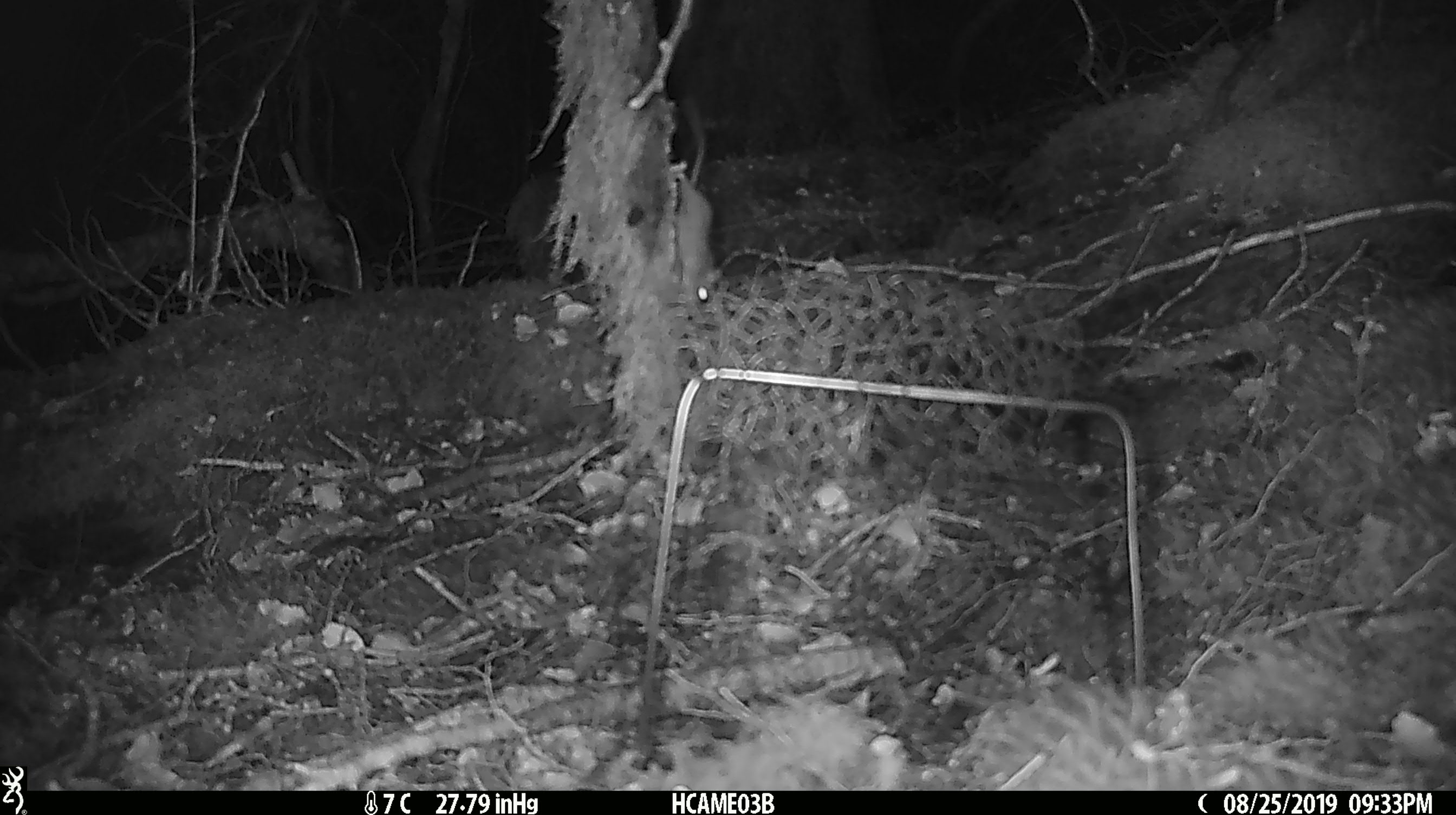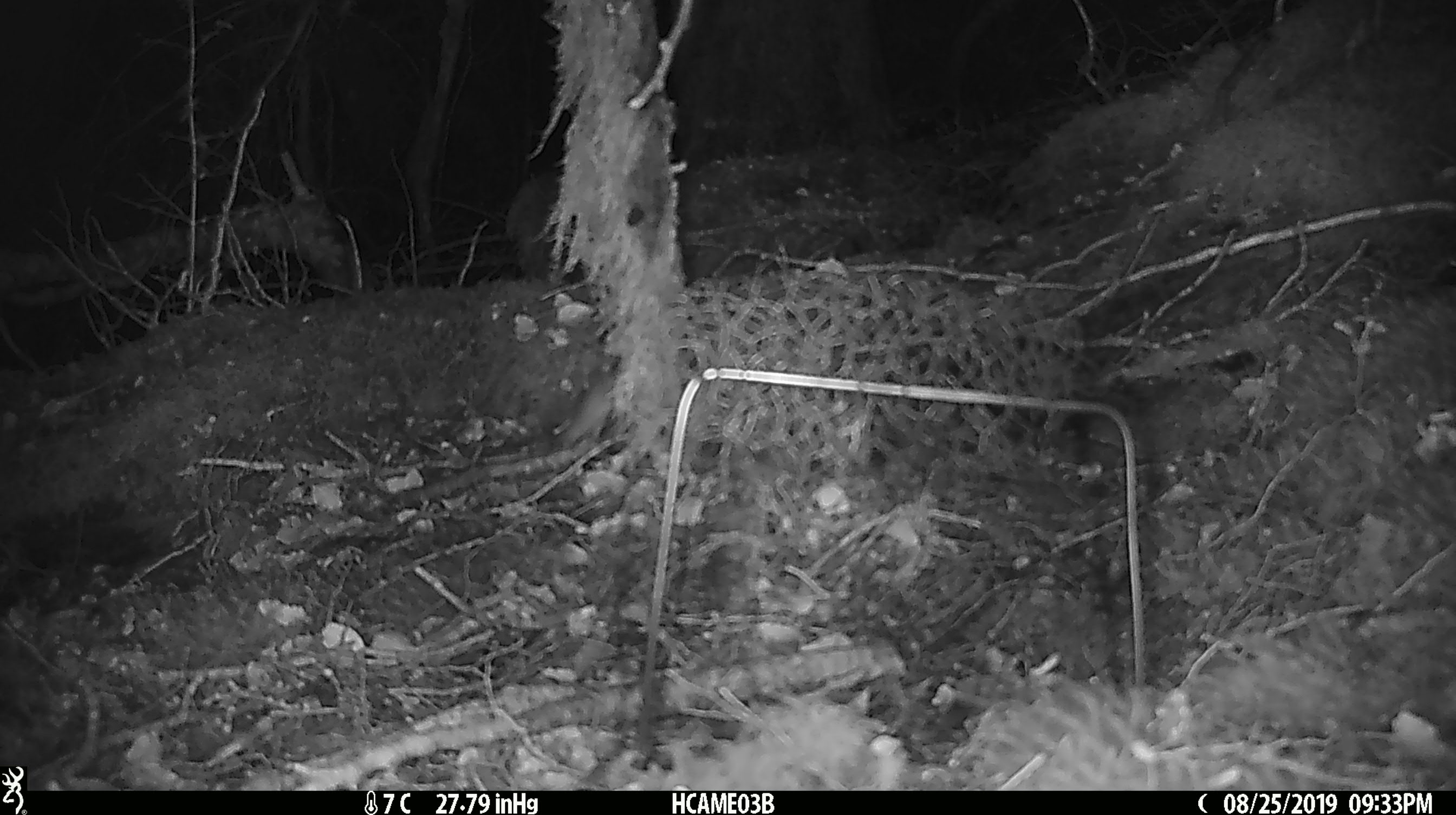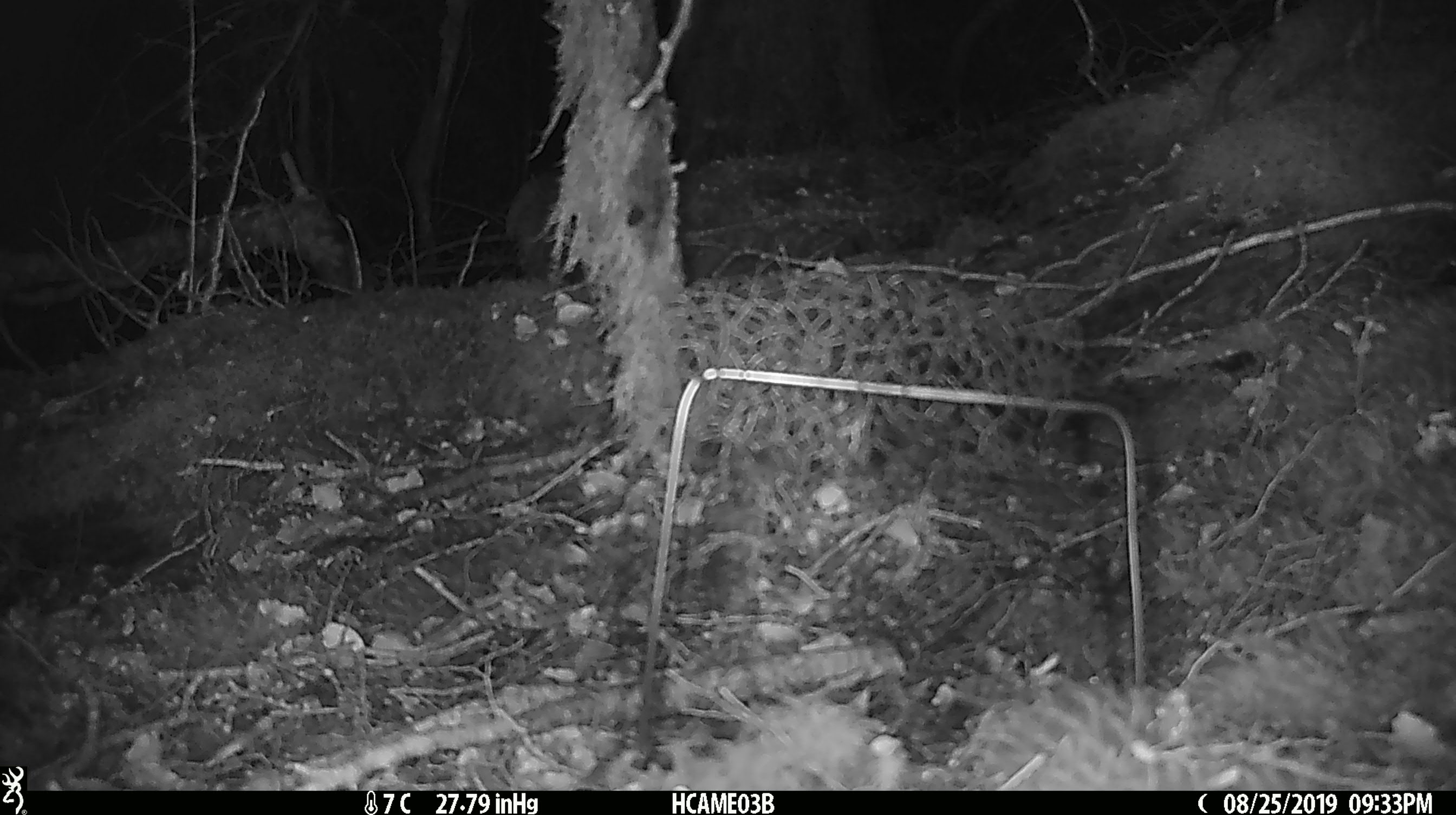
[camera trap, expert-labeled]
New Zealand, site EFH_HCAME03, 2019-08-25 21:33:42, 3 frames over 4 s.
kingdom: Animalia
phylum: Chordata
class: Mammalia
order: Rodentia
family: Muridae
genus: Mus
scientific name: Mus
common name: mouse